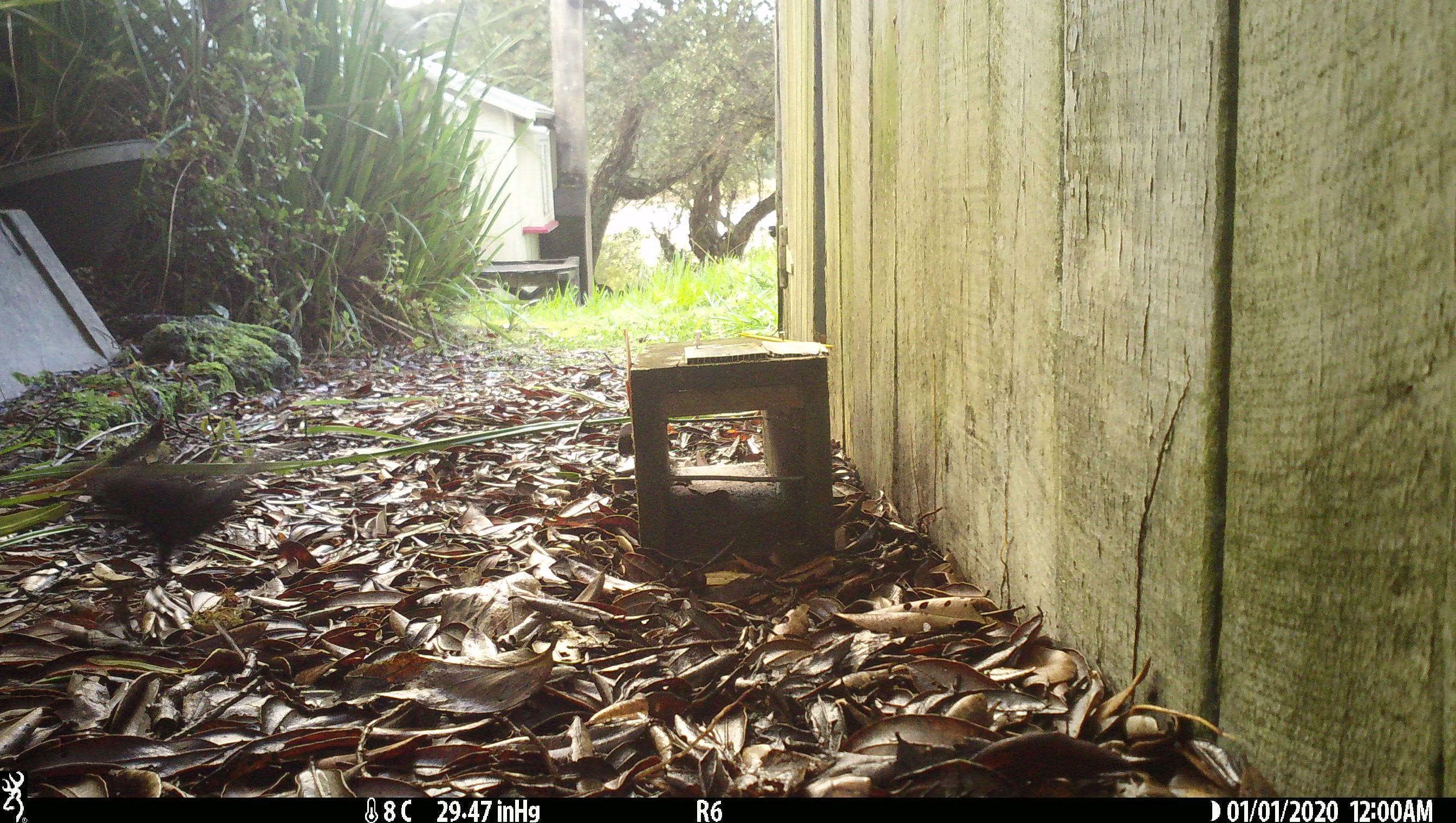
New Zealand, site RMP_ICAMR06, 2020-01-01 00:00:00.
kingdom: Animalia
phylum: Chordata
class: Aves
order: Passeriformes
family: Turdidae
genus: Turdus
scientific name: Turdus merula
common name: eurasian blackbird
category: blackbird